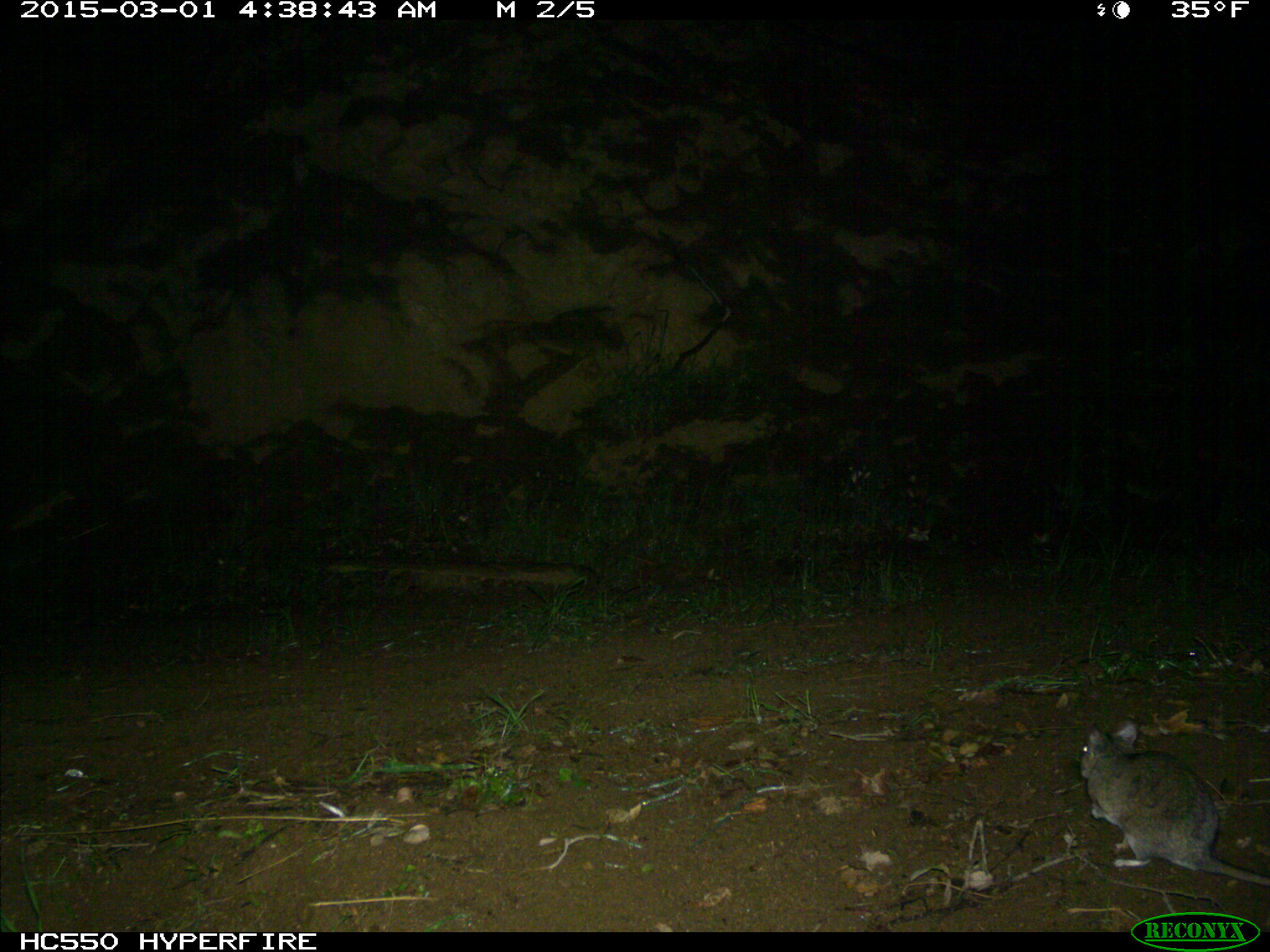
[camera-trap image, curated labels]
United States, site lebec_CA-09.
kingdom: Animalia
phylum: Chordata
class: Mammalia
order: Rodentia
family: Cricetidae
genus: Neotoma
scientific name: Neotoma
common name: pack rat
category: unidentified pack rat